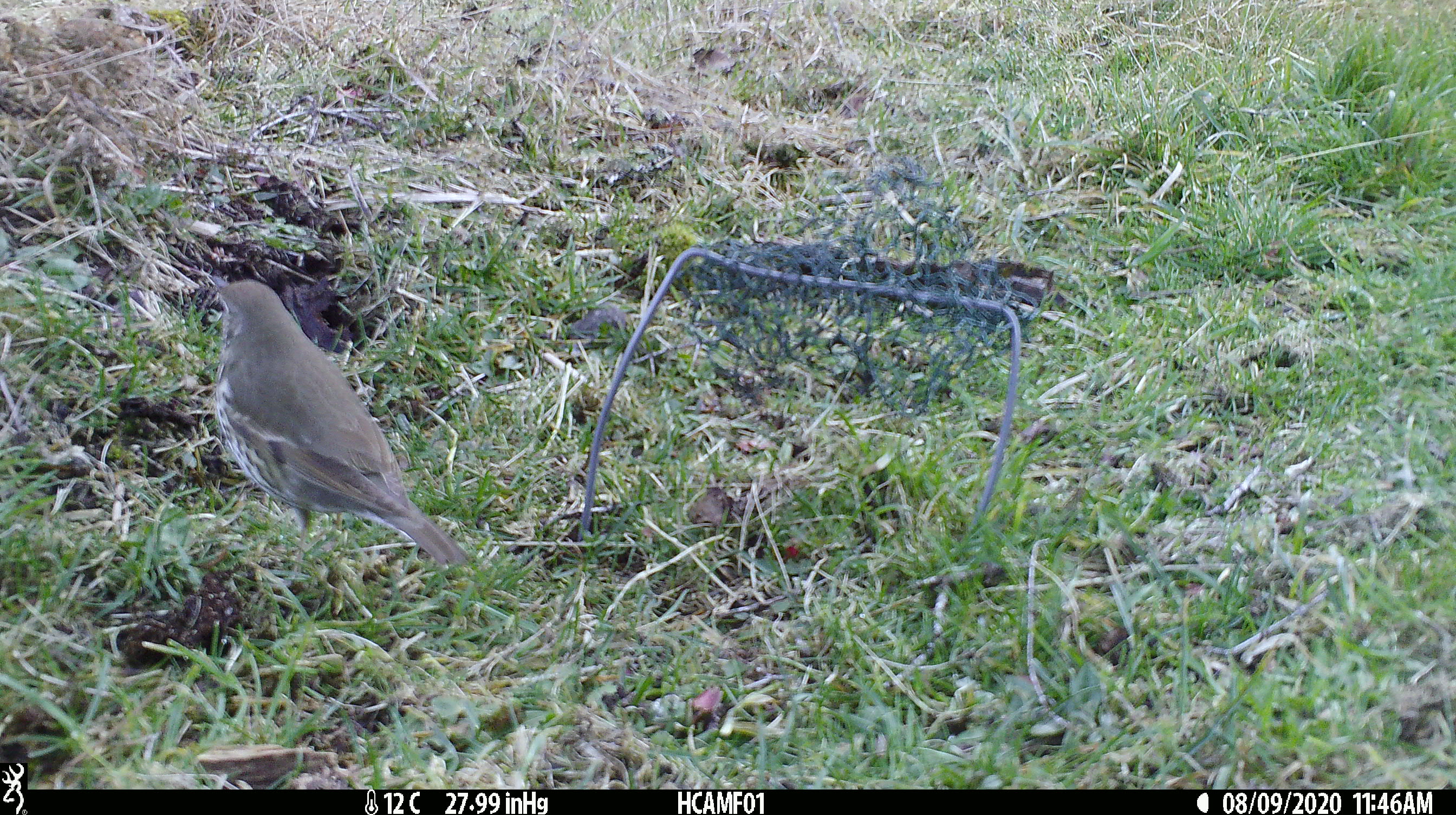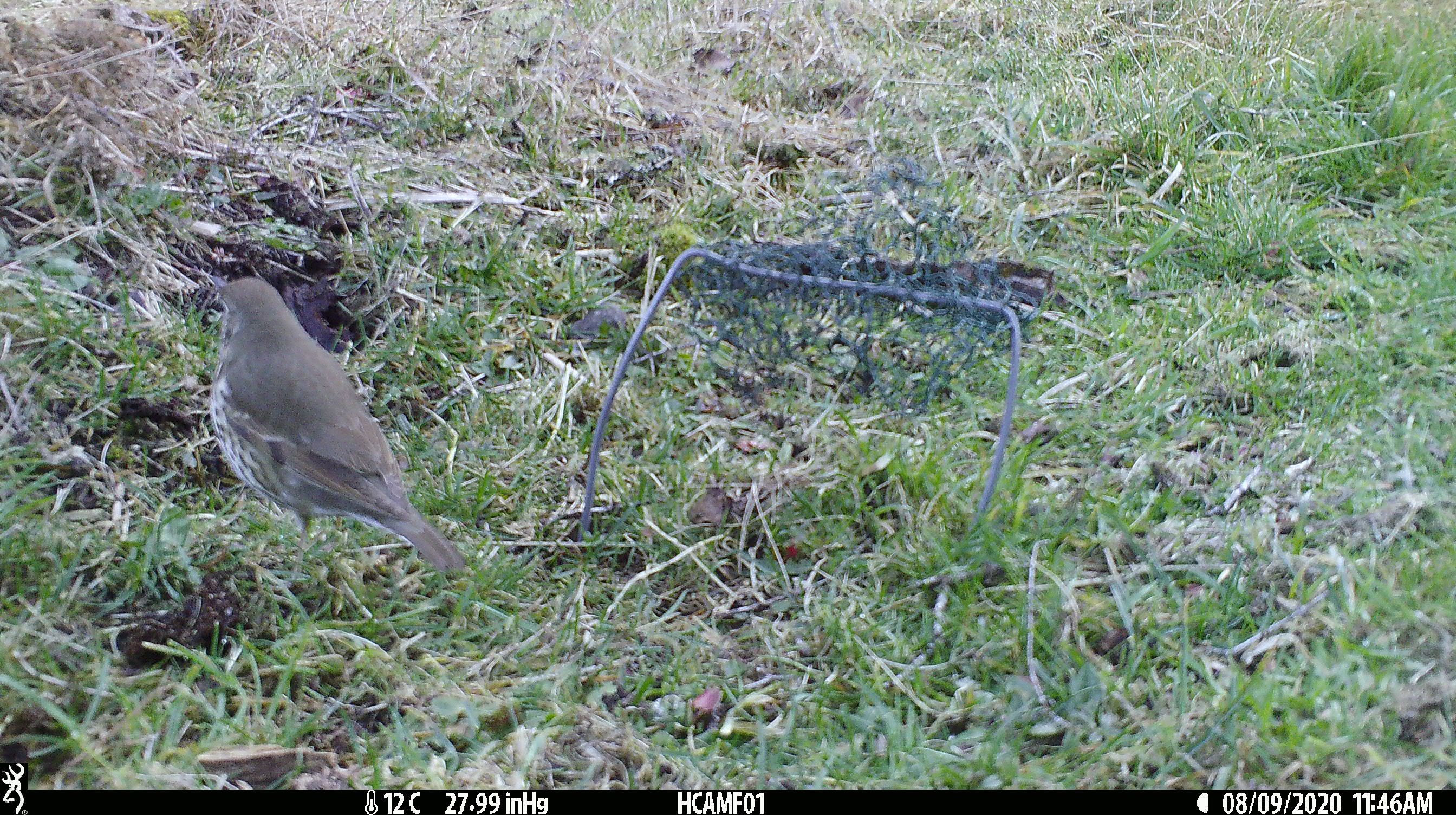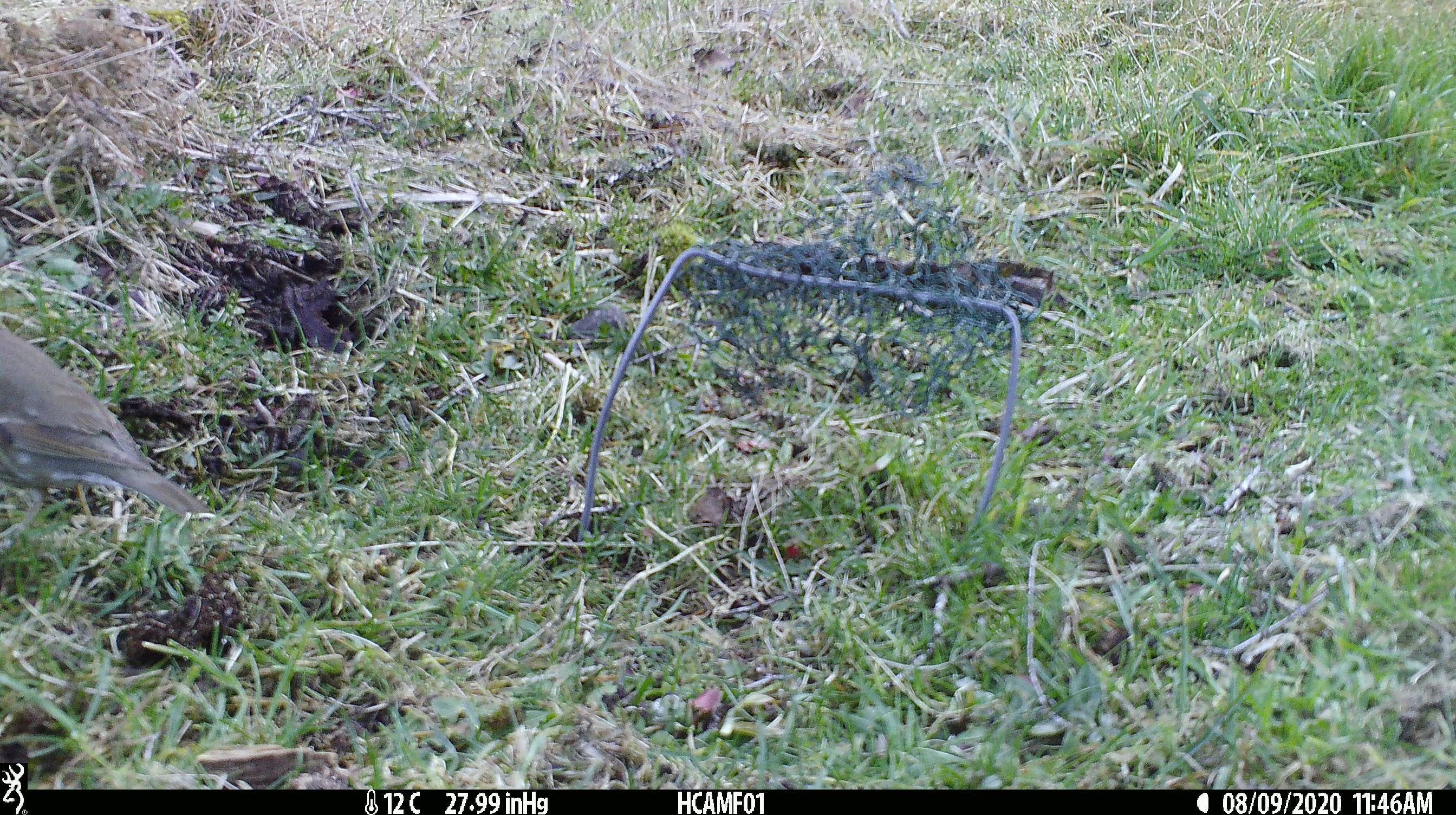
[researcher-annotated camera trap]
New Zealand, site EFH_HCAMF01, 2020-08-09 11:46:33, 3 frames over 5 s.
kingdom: Animalia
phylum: Chordata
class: Aves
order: Passeriformes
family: Turdidae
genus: Turdus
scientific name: Turdus philomelos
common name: song thrush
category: thrush